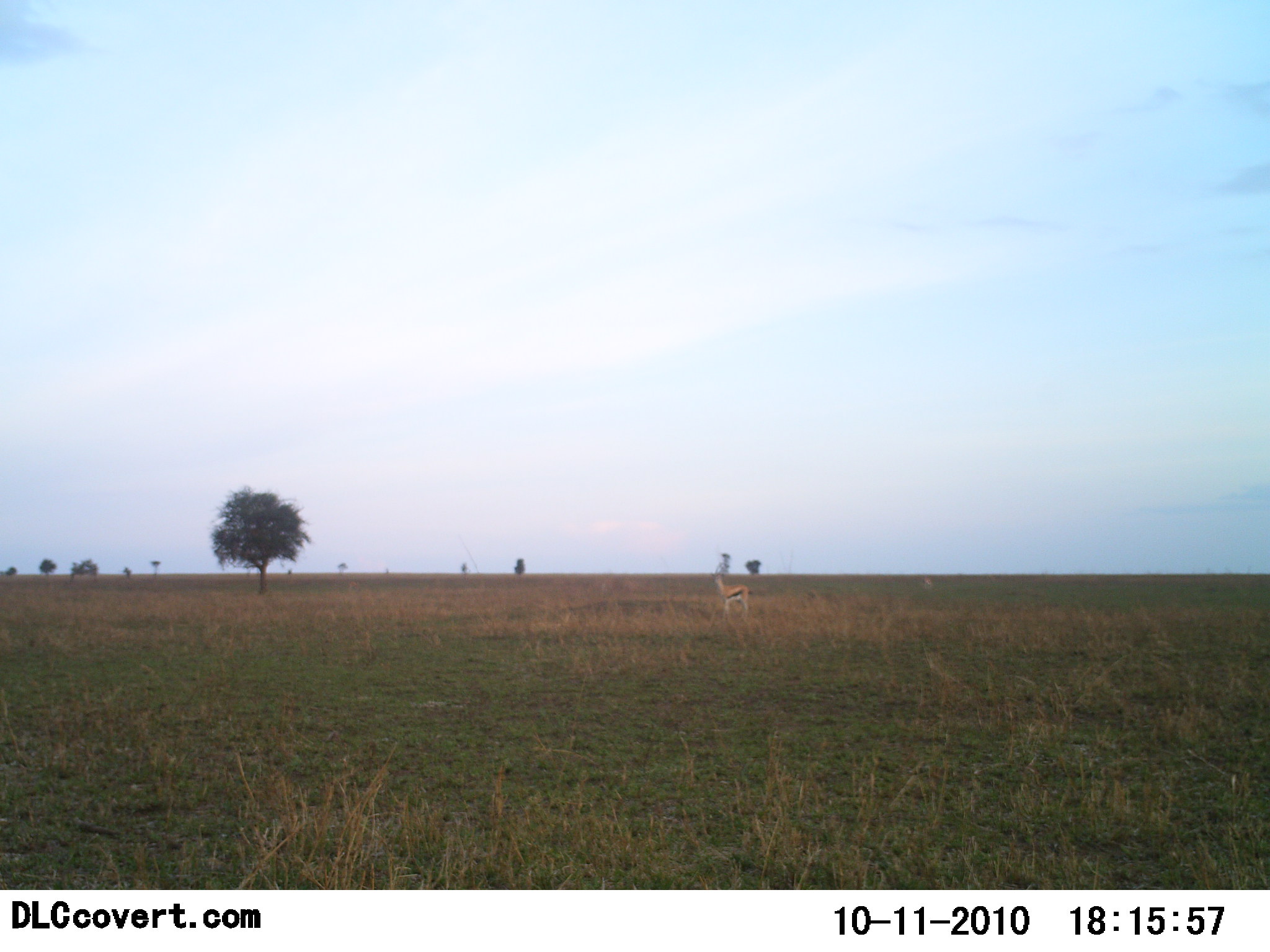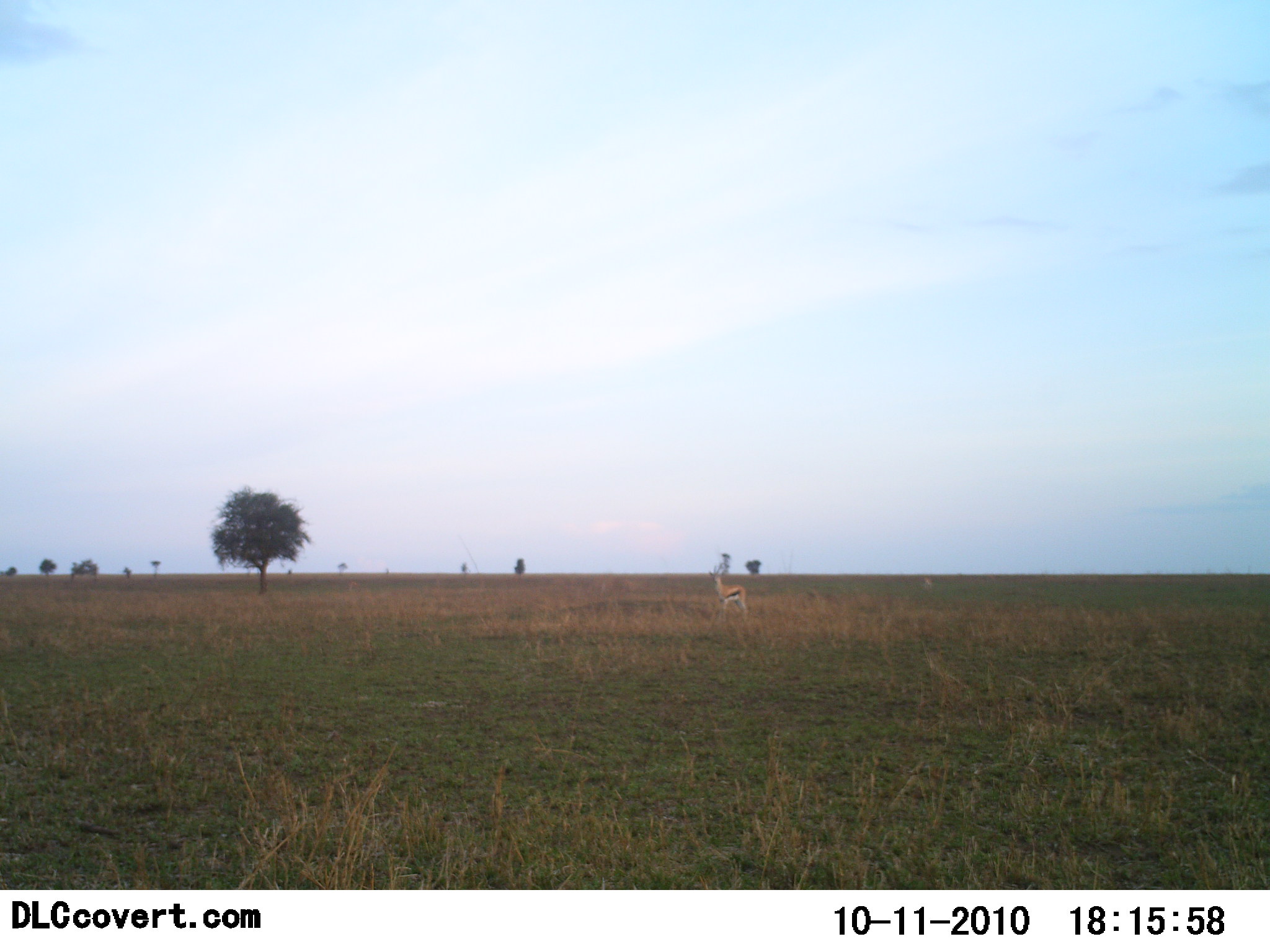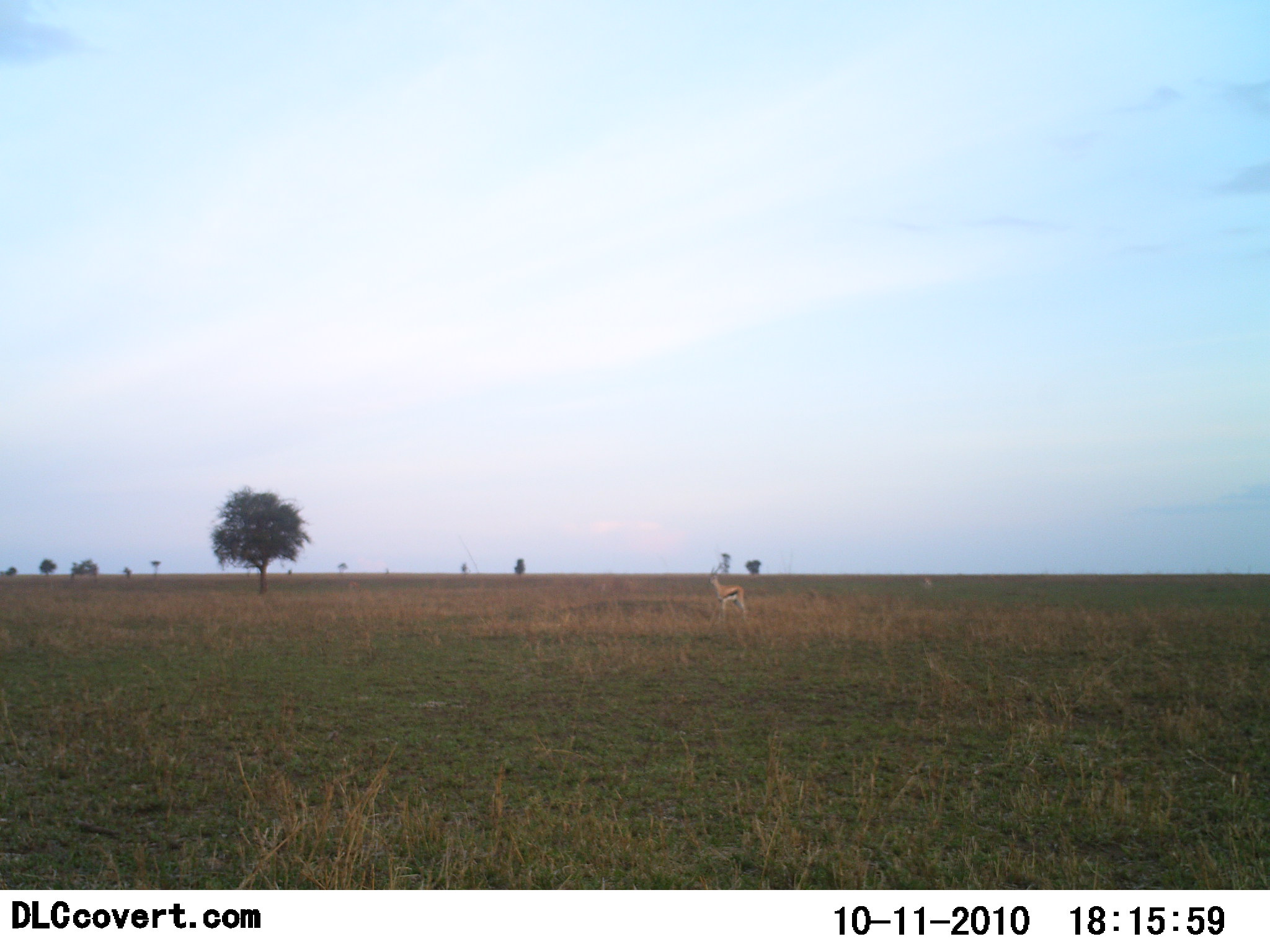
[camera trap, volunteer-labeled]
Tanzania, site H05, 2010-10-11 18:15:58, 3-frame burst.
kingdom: Animalia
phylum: Chordata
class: Mammalia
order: Artiodactyla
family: Bovidae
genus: Eudorcas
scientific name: Eudorcas thomsonii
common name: thomson's gazelle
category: gazellethomsons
Gazellethomsons (thomson's gazelle) (Eudorcas thomsonii), count 1. Behavior (volunteer vote fractions): standing 92%, resting 0%, moving 8%, interacting 0%. Young present (vote fraction): 0%. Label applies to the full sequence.